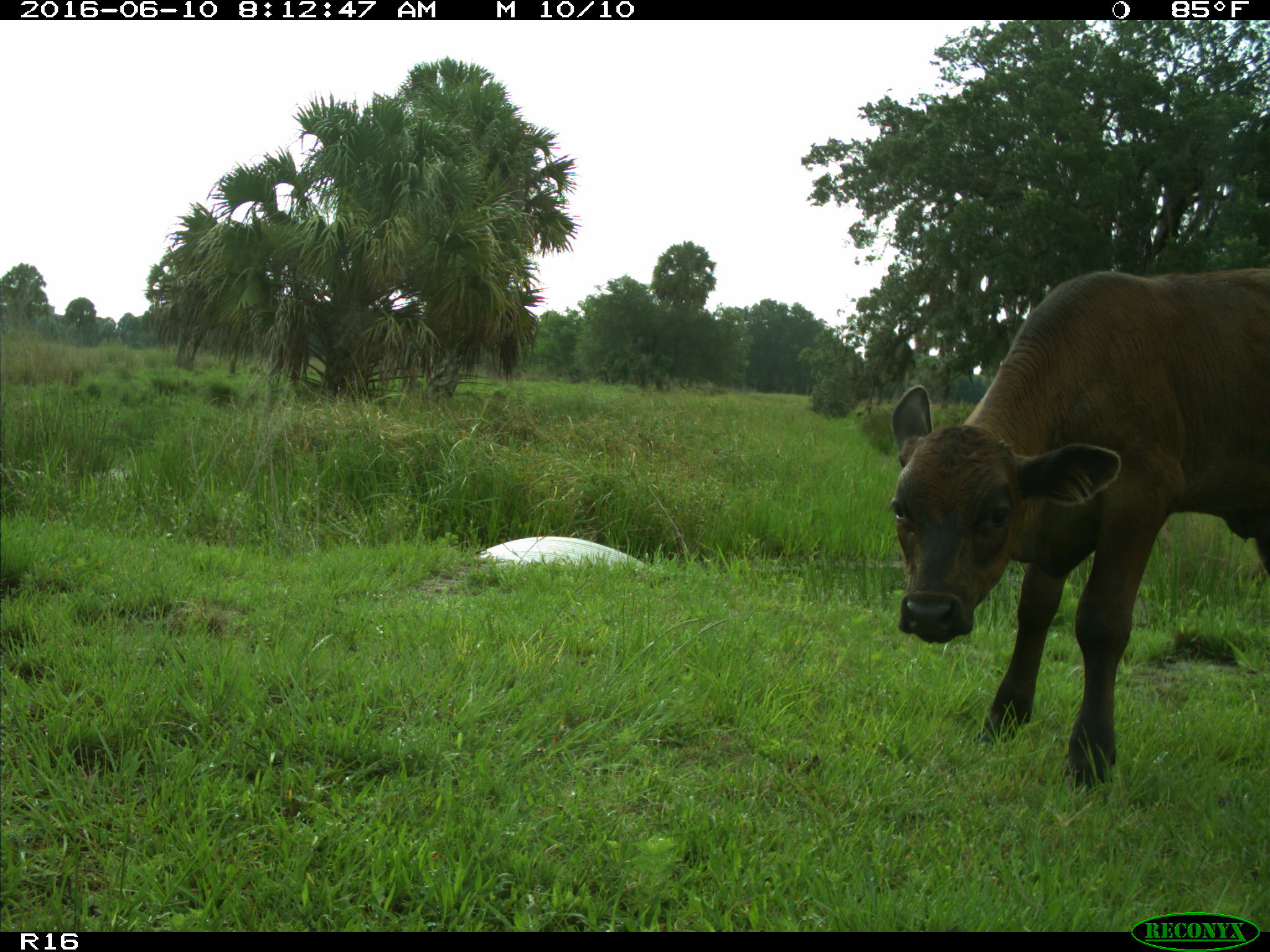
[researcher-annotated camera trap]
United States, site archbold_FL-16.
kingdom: Animalia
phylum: Chordata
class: Mammalia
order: Artiodactyla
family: Bovidae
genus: Bos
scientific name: Bos taurus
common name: domestic cow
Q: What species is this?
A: Bos taurus (domestic cow).